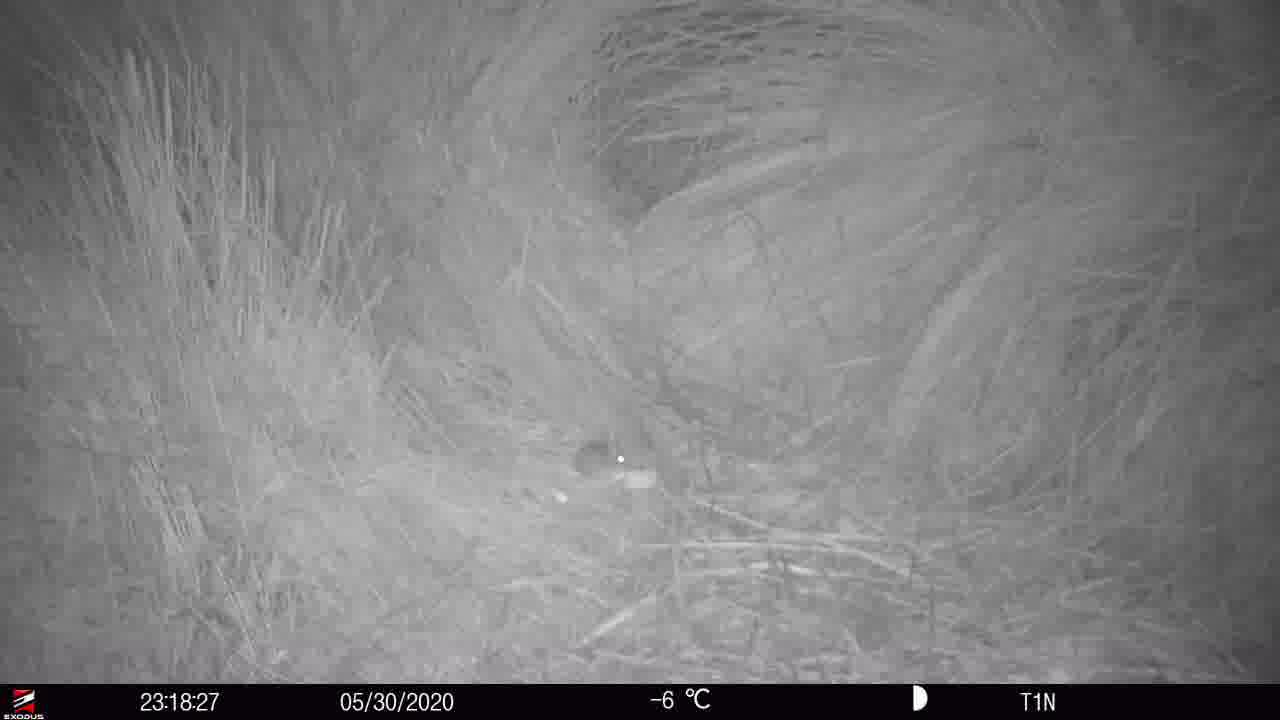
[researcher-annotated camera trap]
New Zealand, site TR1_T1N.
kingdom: Animalia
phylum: Chordata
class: Mammalia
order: Rodentia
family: Muridae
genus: Mus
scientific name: Mus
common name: mouse